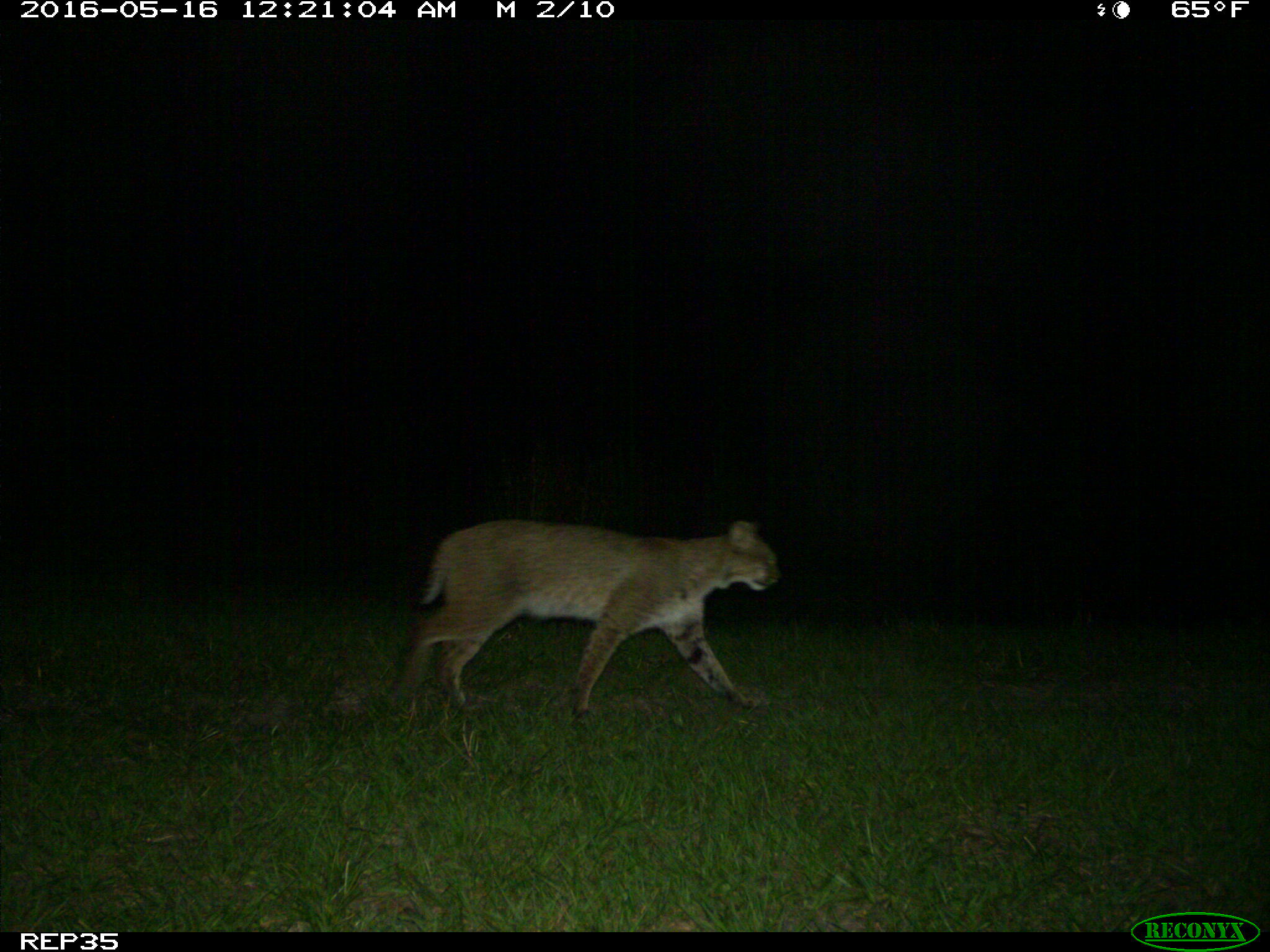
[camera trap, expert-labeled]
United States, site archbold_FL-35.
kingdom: Animalia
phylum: Chordata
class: Mammalia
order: Carnivora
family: Felidae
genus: Lynx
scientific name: Lynx rufus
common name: bobcat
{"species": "Lynx rufus (bobcat)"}